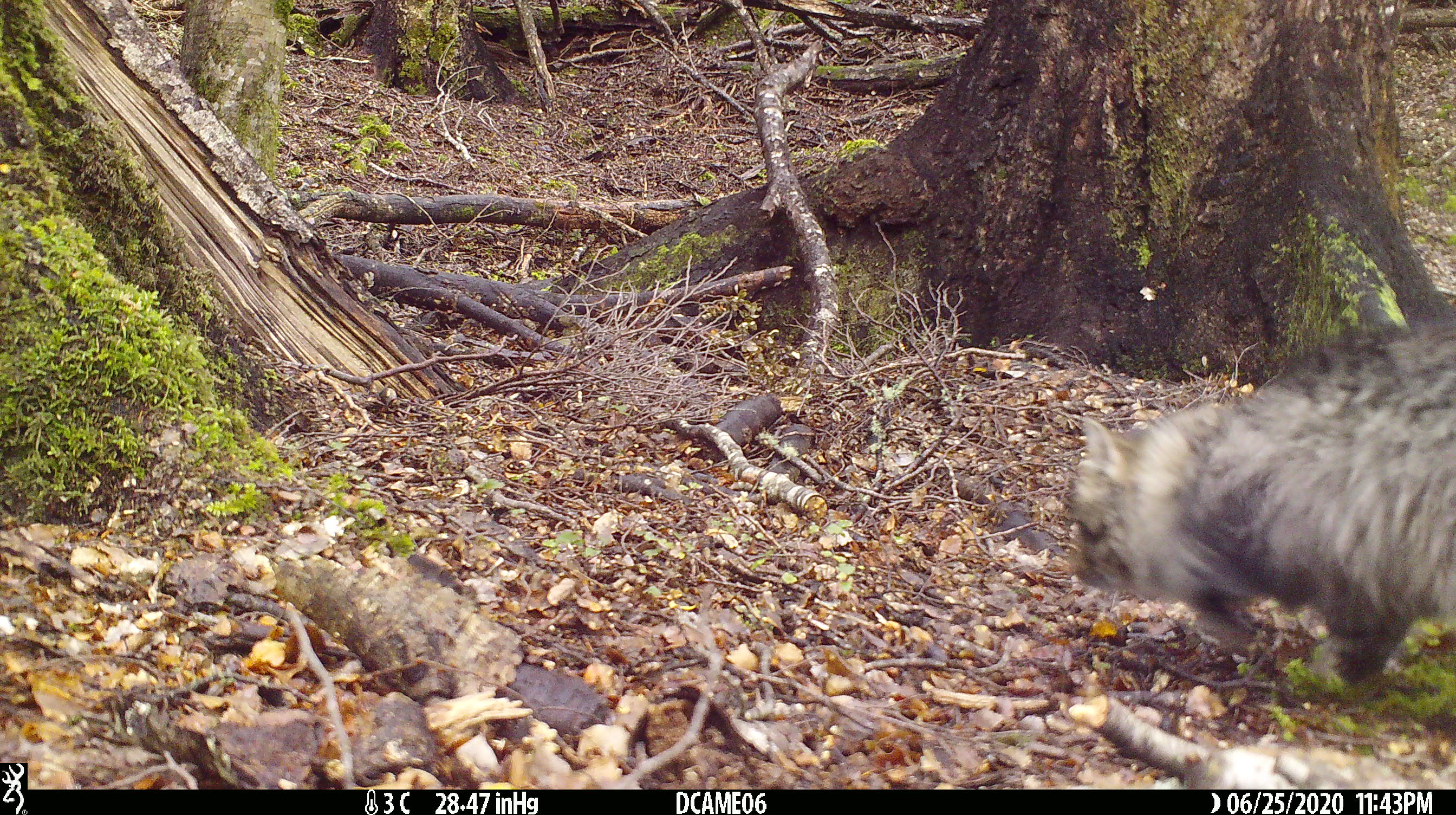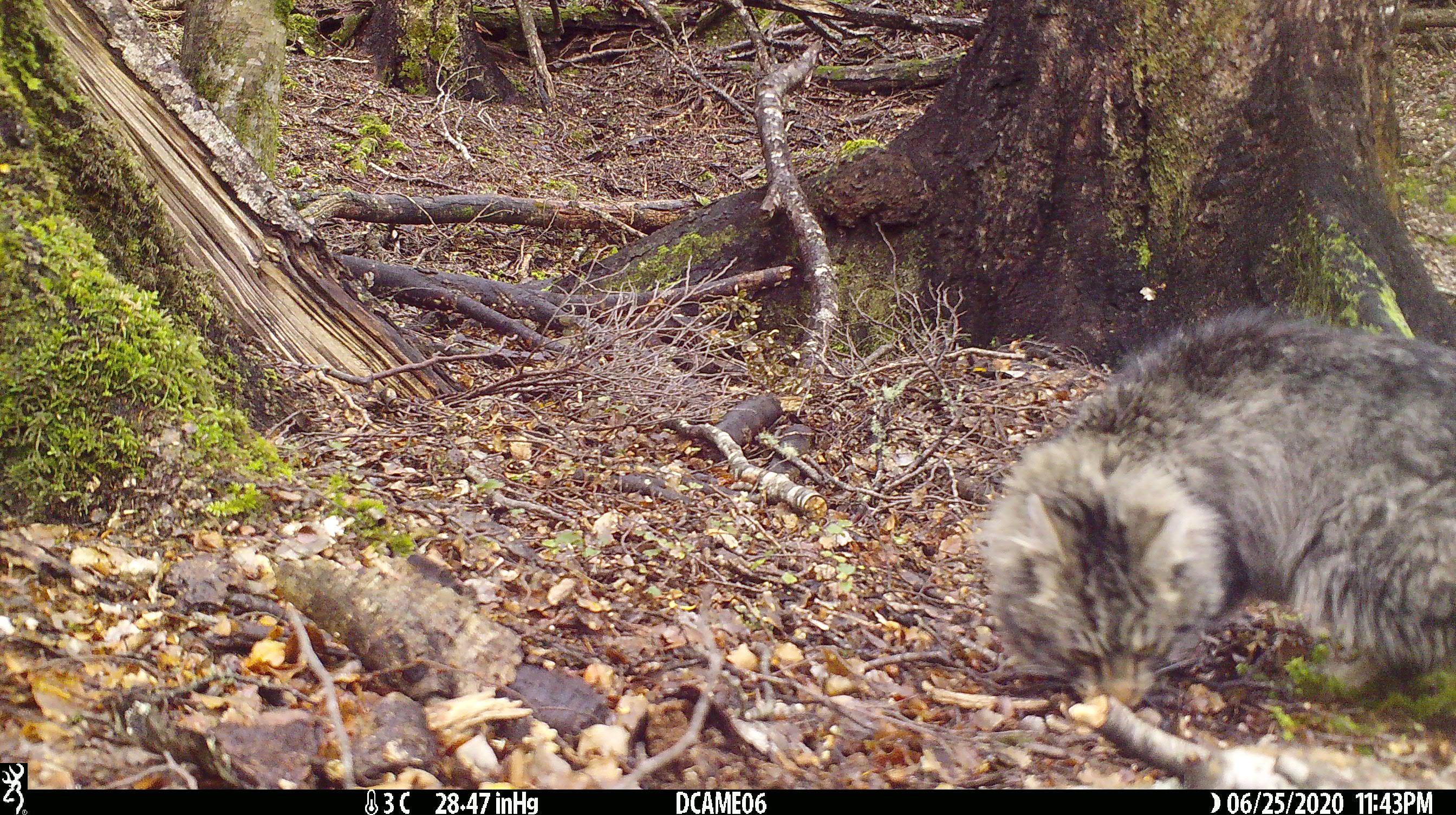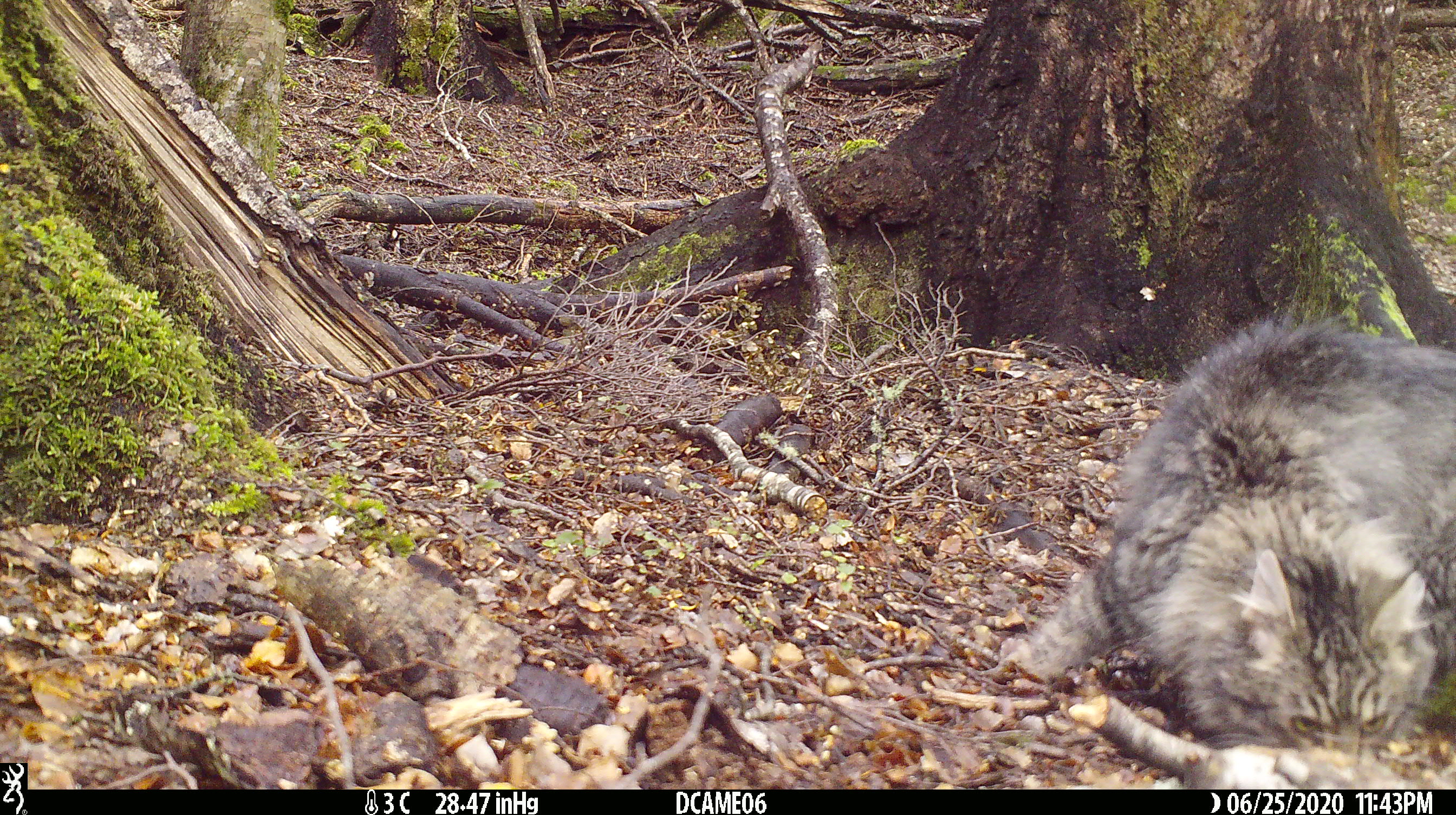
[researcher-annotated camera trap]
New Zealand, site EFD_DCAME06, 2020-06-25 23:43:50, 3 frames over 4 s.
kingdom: Animalia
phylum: Chordata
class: Mammalia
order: Carnivora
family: Felidae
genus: Felis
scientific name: Felis catus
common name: domestic cat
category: cat